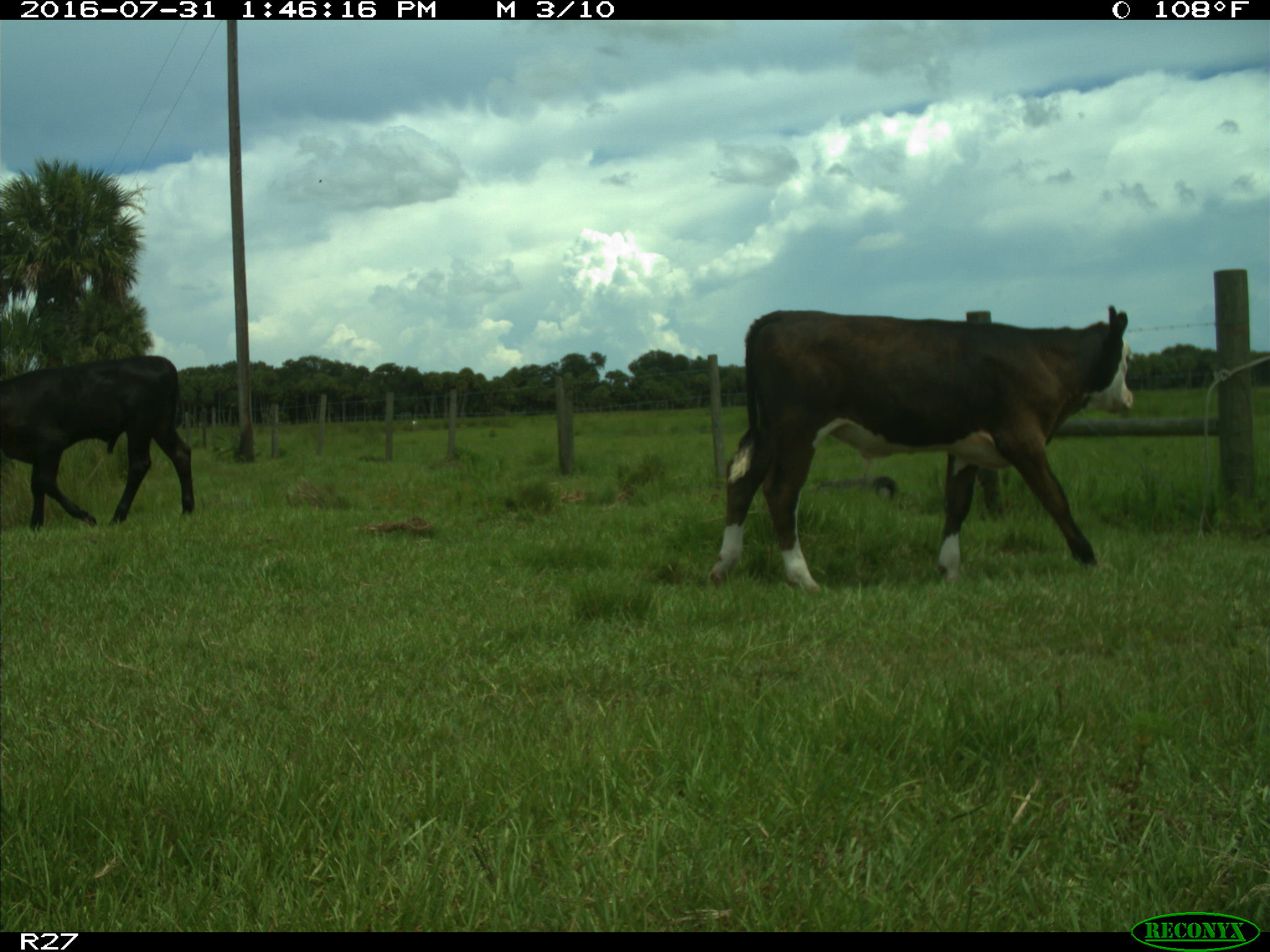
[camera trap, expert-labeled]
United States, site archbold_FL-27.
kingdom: Animalia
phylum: Chordata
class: Mammalia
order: Artiodactyla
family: Bovidae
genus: Bos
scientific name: Bos taurus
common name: domestic cow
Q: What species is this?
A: Bos taurus (domestic cow).